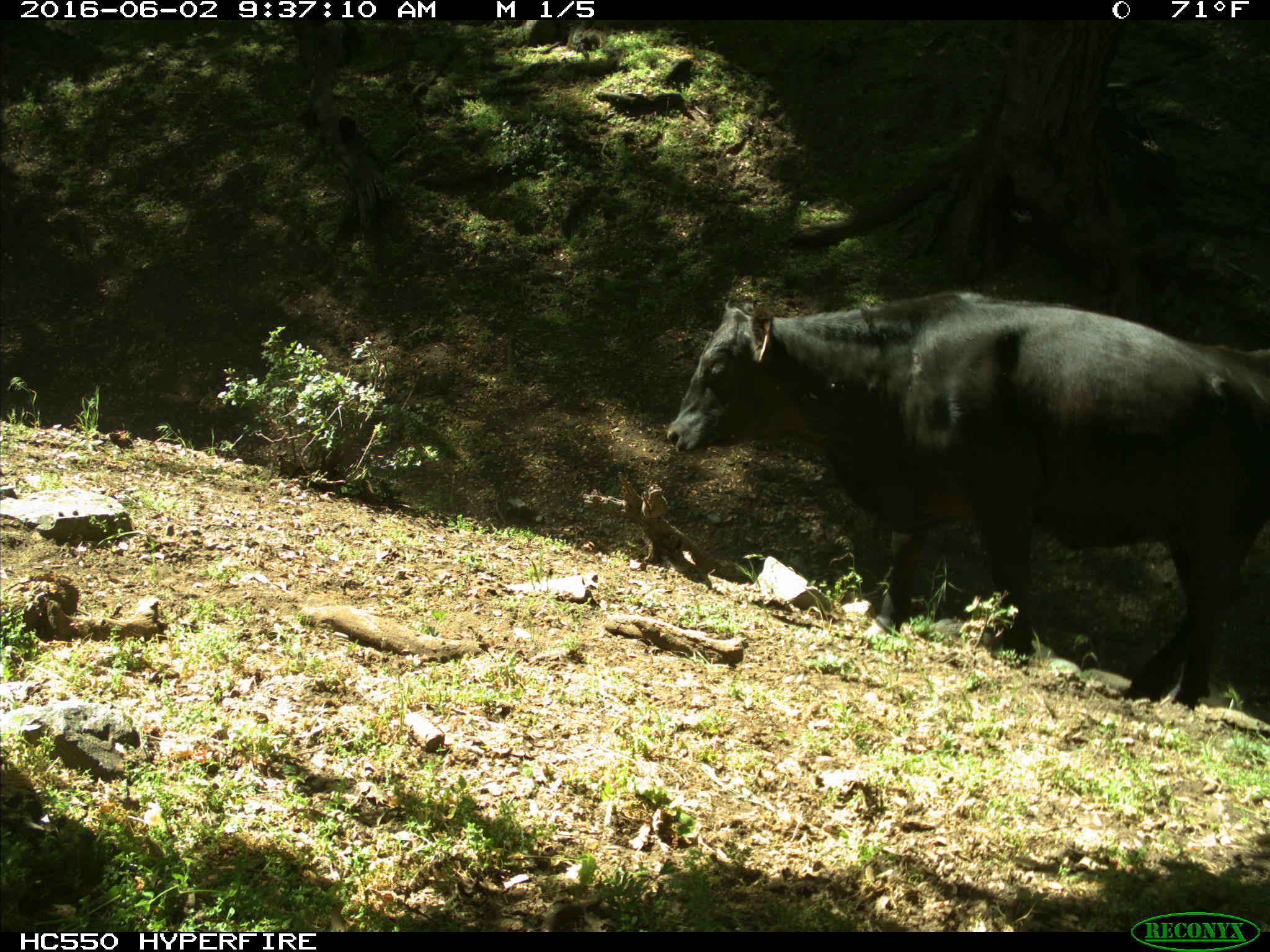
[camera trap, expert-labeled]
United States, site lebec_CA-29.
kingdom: Animalia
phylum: Chordata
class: Mammalia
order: Artiodactyla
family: Bovidae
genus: Bos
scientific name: Bos taurus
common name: domestic cow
Bos taurus (domestic cow).